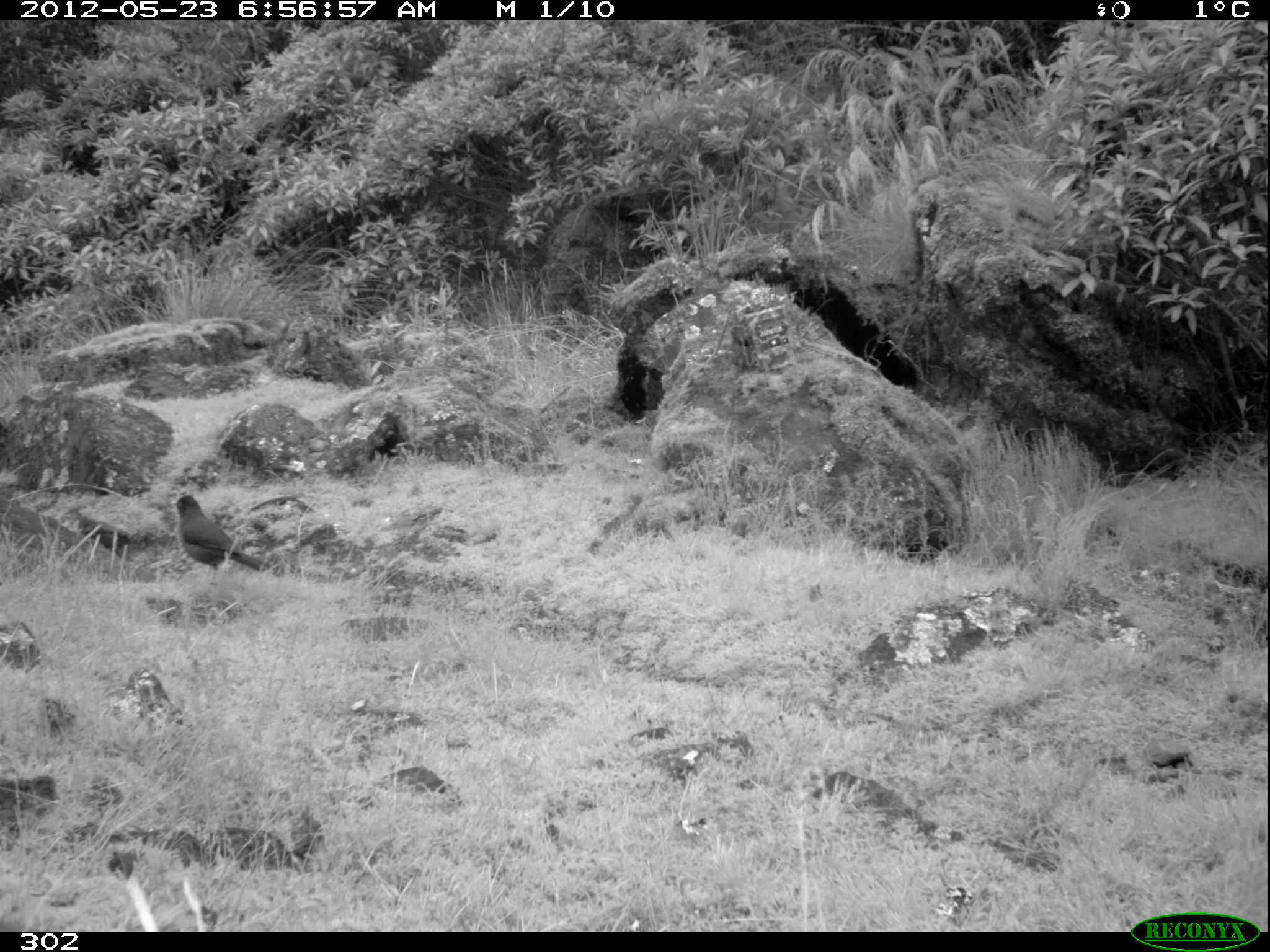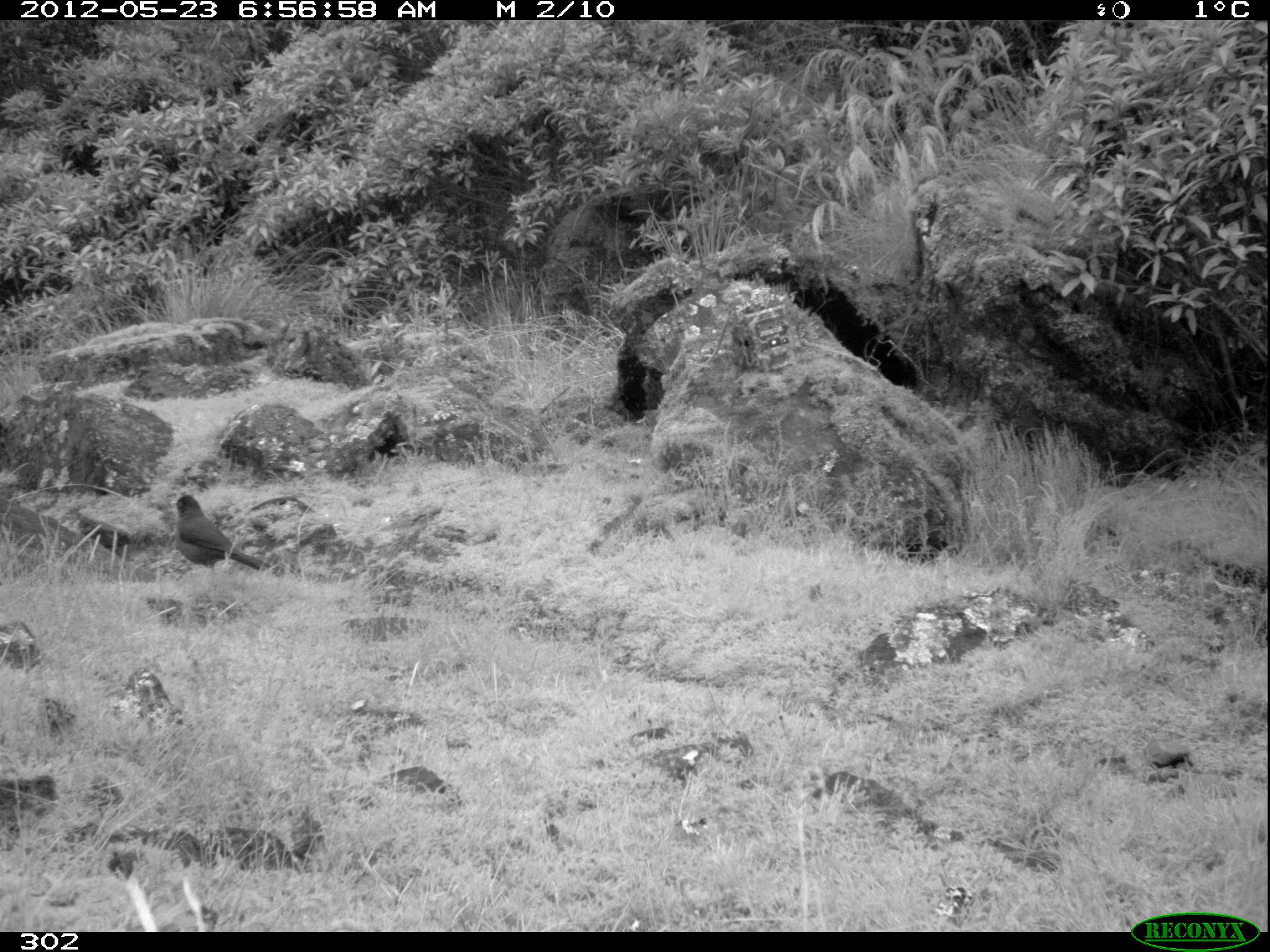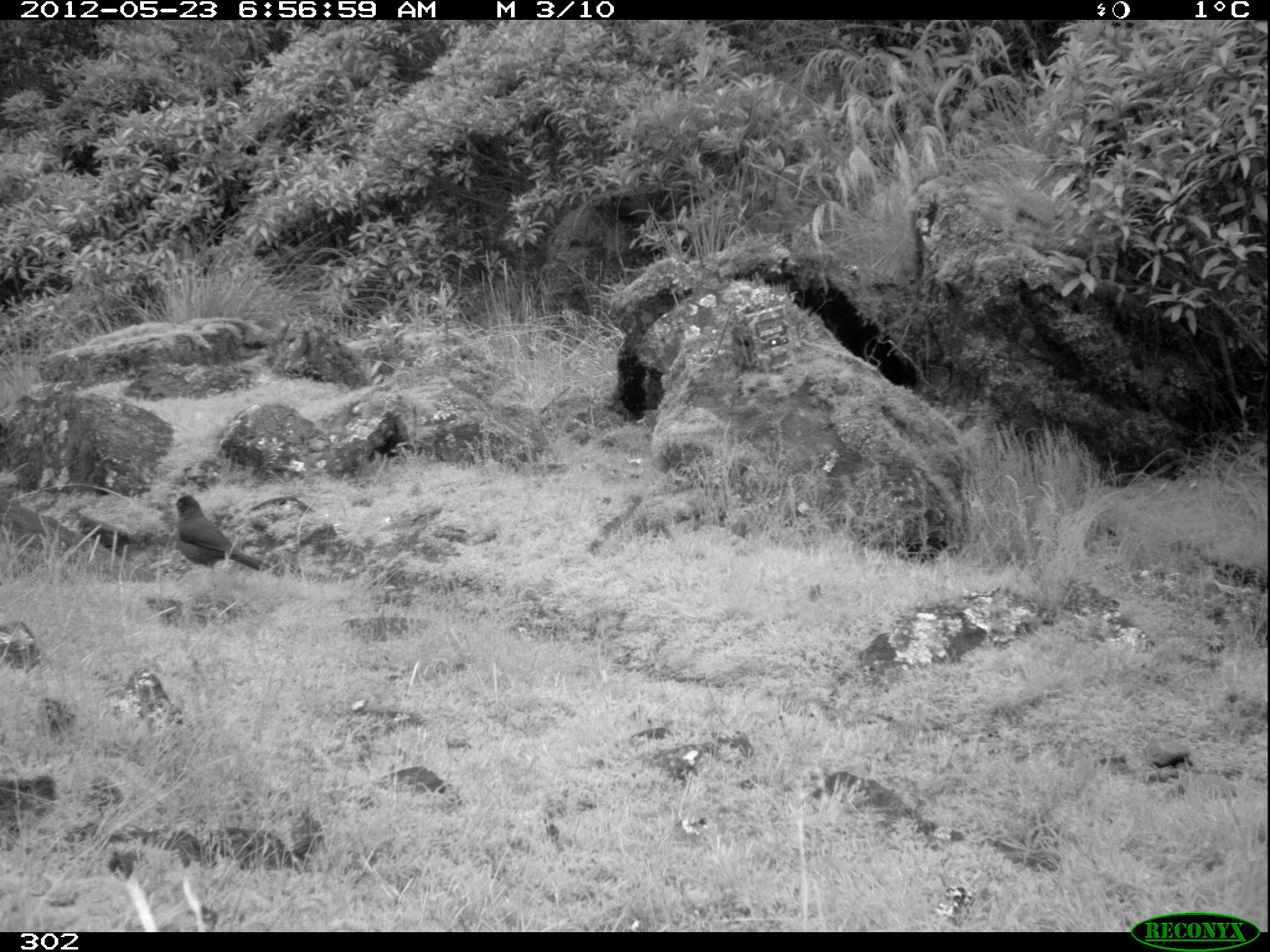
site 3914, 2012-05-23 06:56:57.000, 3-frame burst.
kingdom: Animalia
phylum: Chordata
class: Aves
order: Passeriformes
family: Turdidae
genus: Turdus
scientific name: Turdus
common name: true thrushes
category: turdus sp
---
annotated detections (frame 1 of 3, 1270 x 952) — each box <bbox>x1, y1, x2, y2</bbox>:
turdus sp: <bbox>170, 494, 269, 577</bbox>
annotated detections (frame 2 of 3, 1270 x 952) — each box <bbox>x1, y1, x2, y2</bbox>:
turdus sp: <bbox>170, 494, 272, 572</bbox>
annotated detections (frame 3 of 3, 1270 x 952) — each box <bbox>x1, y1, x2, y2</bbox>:
turdus sp: <bbox>170, 495, 271, 571</bbox>